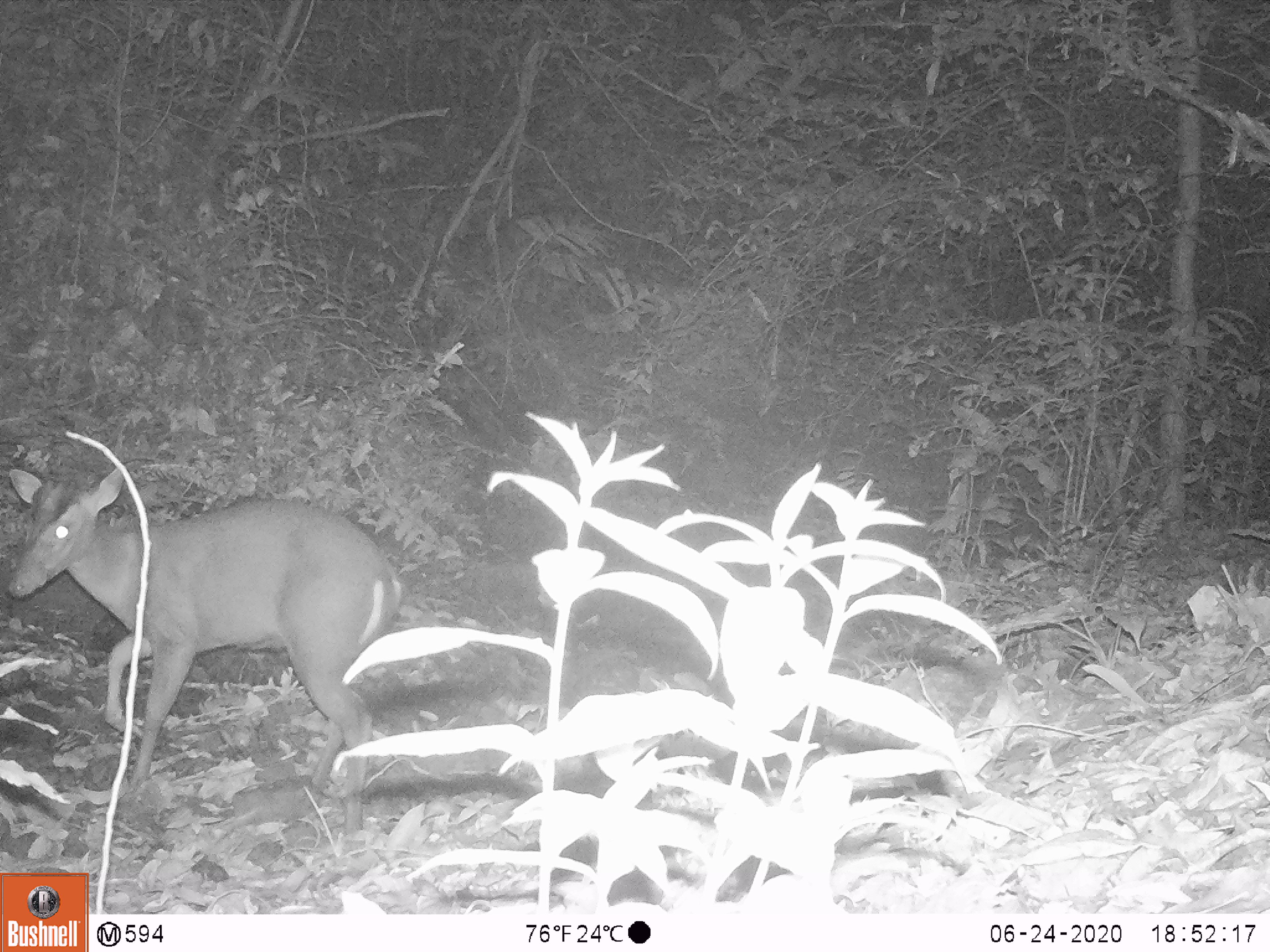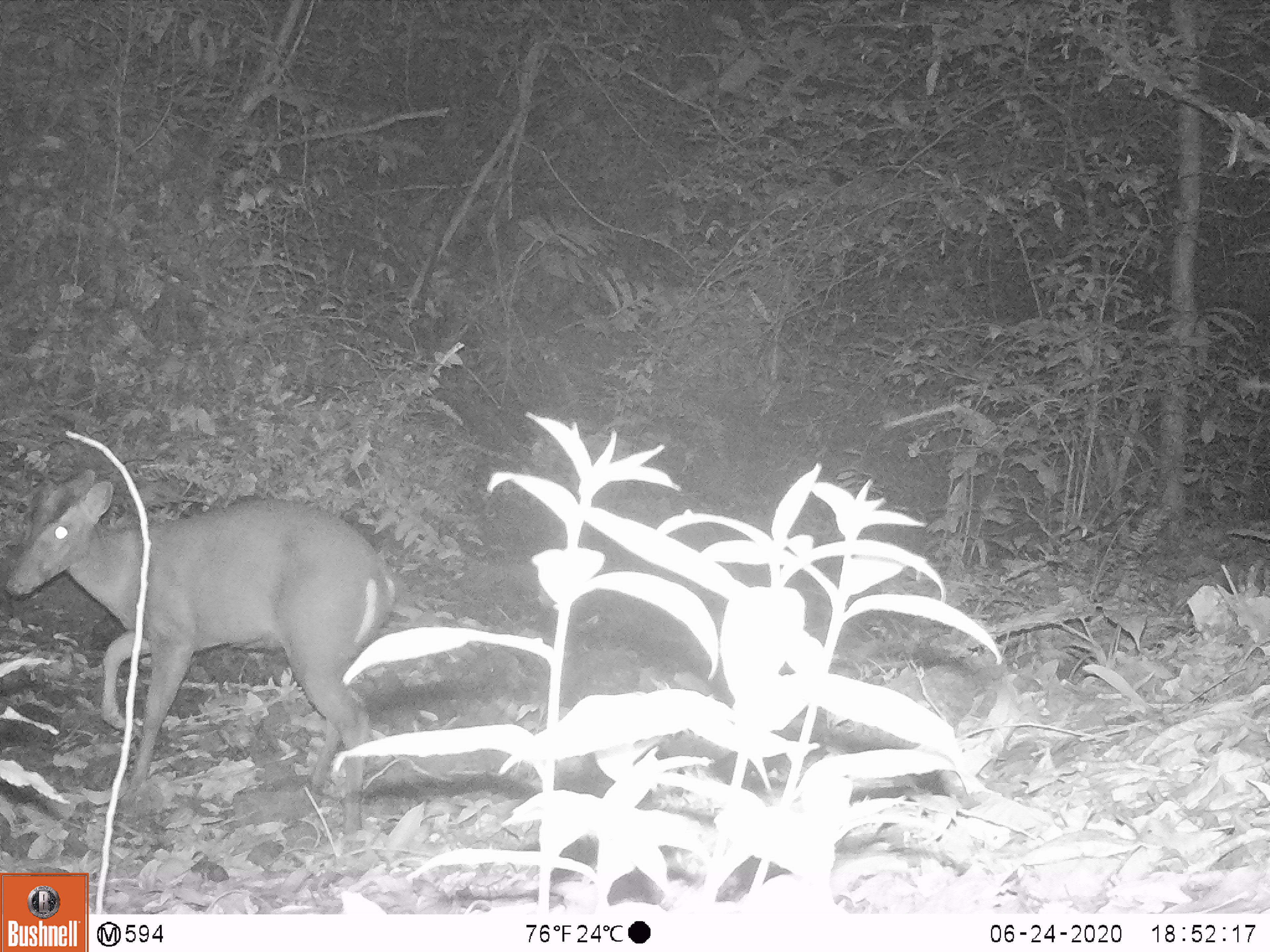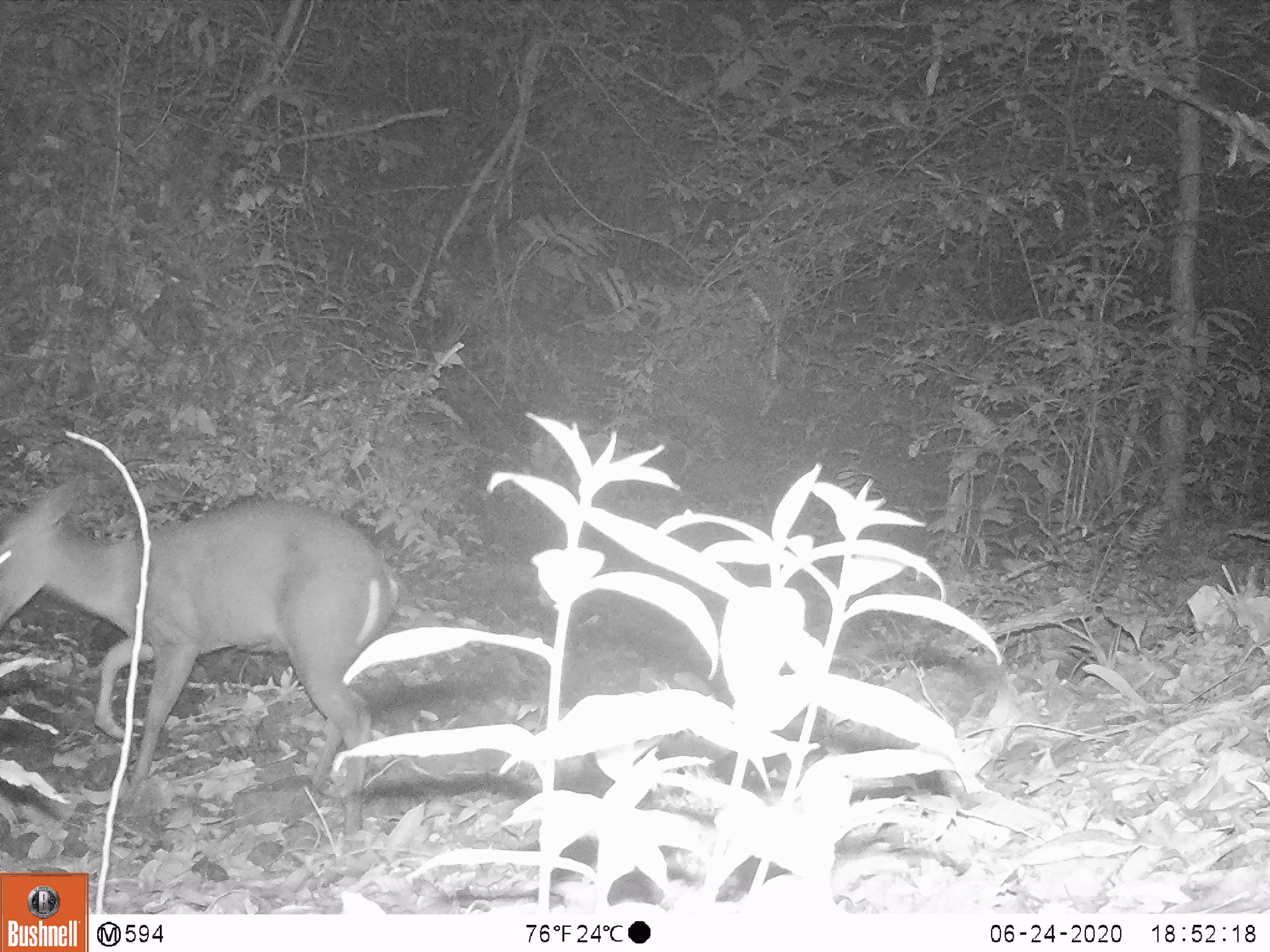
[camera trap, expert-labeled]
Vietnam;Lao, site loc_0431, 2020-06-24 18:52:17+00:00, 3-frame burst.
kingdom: Animalia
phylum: Chordata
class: Mammalia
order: Artiodactyla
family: Cervidae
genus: Muntiacus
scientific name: Muntiacus rooseveltorum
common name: roosevelt's muntjac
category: roosevelts muntjac group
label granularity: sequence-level